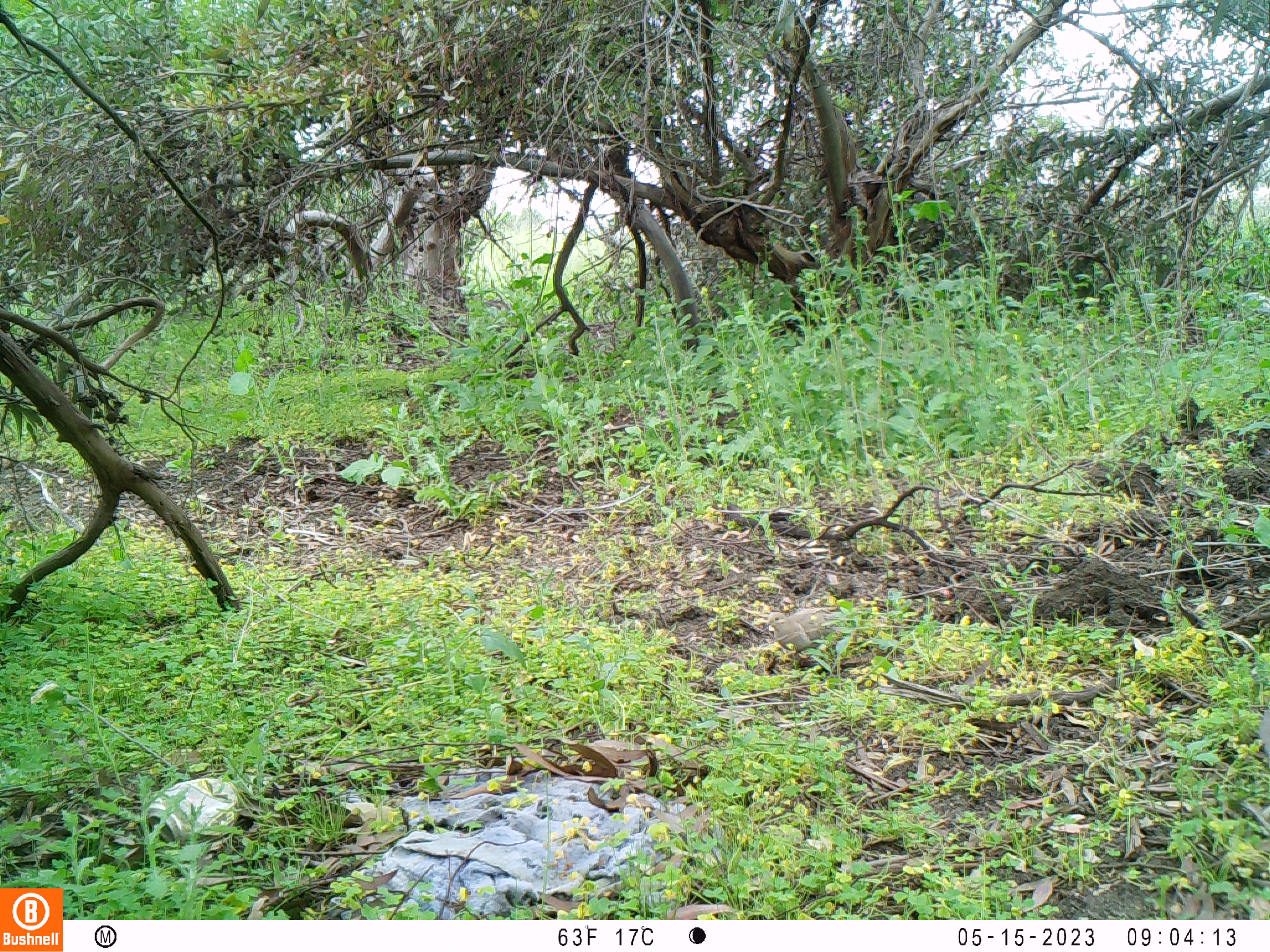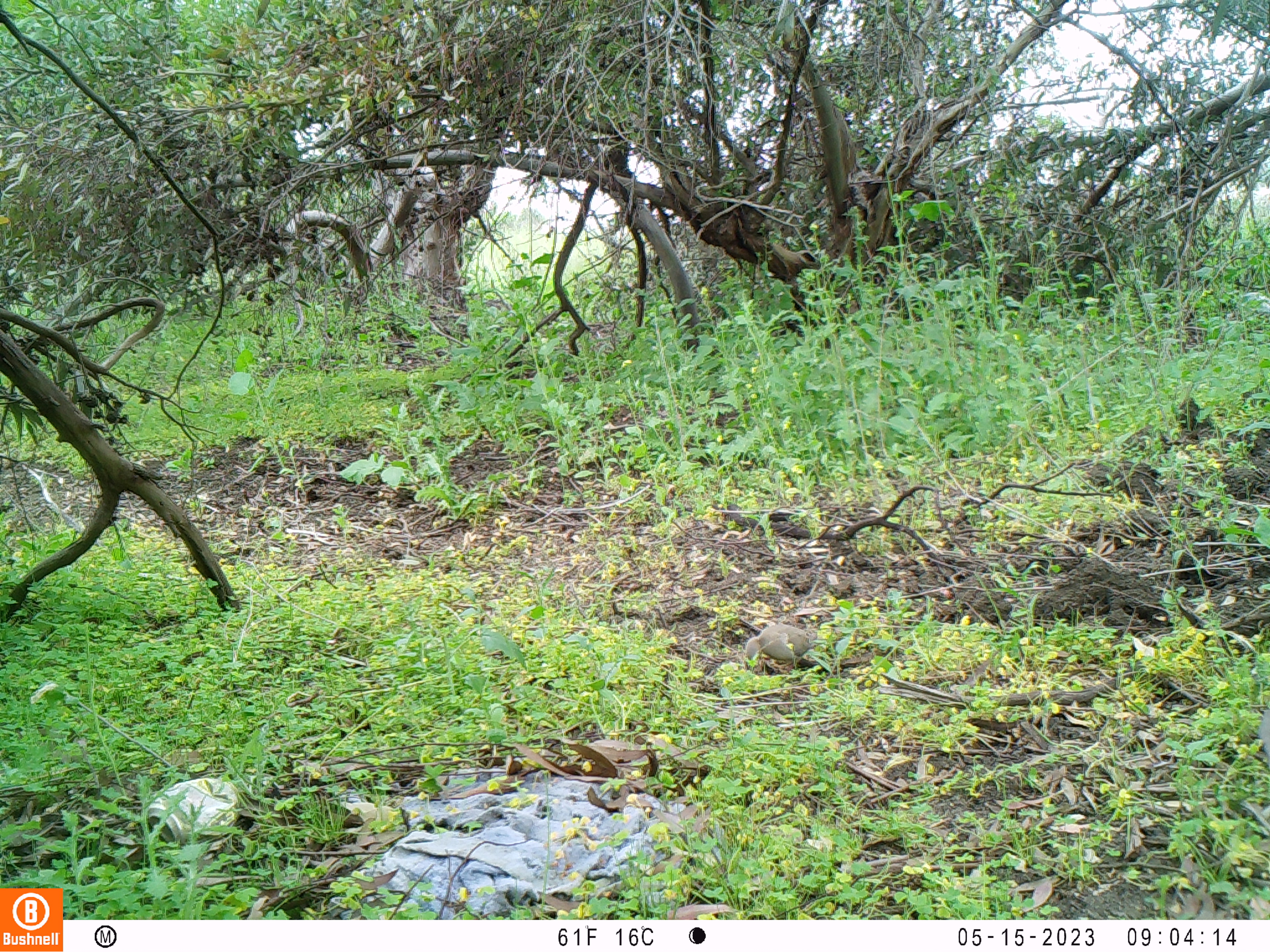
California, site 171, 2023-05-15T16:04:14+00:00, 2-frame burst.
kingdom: Animalia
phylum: Chordata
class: Aves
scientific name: Aves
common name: bird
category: unknown bird